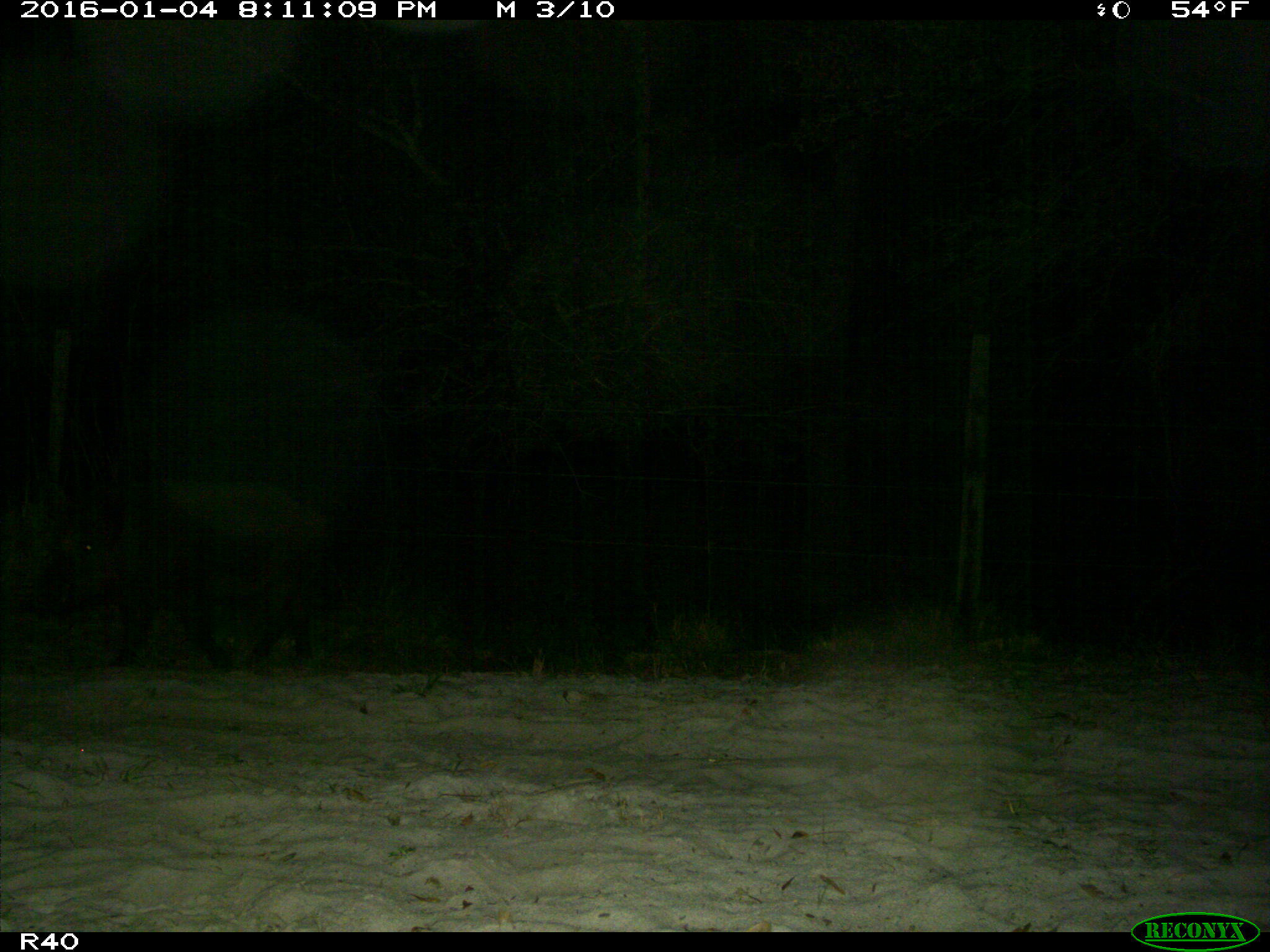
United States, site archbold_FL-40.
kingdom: Animalia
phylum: Chordata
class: Mammalia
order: Artiodactyla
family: Suidae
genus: Sus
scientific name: Sus scrofa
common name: wild boar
Sus scrofa (wild boar).